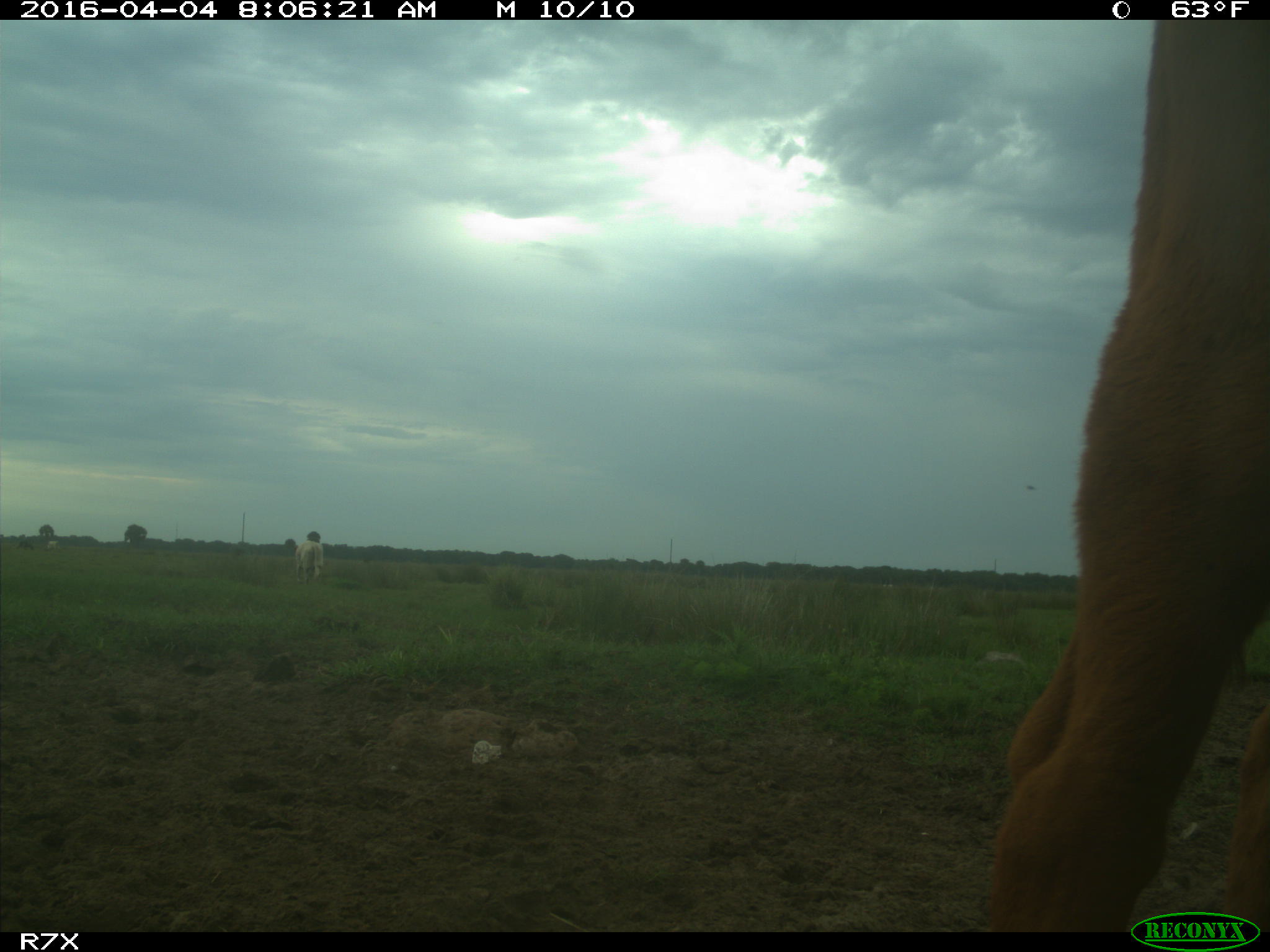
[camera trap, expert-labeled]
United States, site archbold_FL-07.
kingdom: Animalia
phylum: Chordata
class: Mammalia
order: Artiodactyla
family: Bovidae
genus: Bos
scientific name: Bos taurus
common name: domestic cow